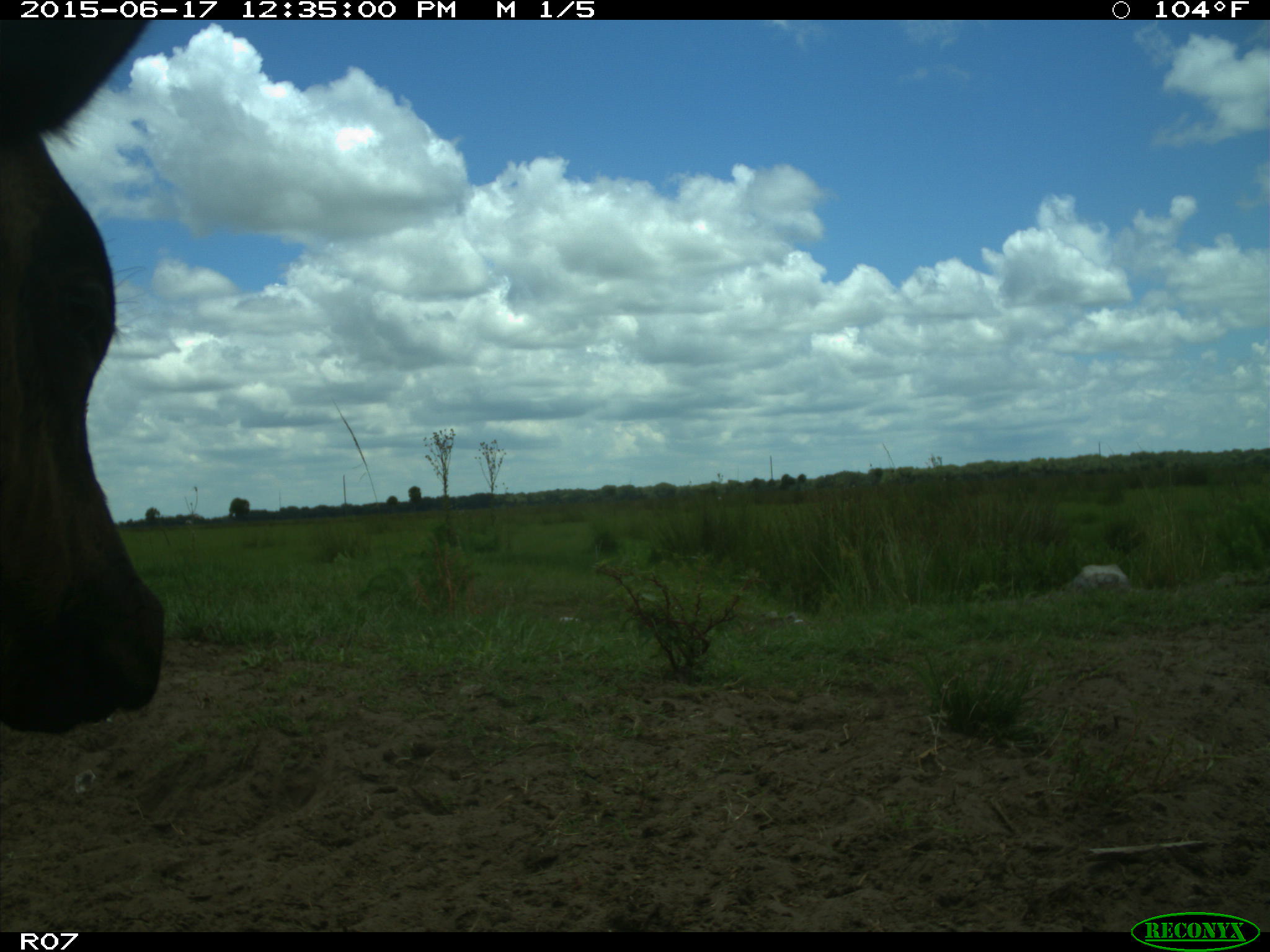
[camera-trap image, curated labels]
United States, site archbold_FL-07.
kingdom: Animalia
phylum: Chordata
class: Mammalia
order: Artiodactyla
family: Bovidae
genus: Bos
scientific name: Bos taurus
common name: domestic cow